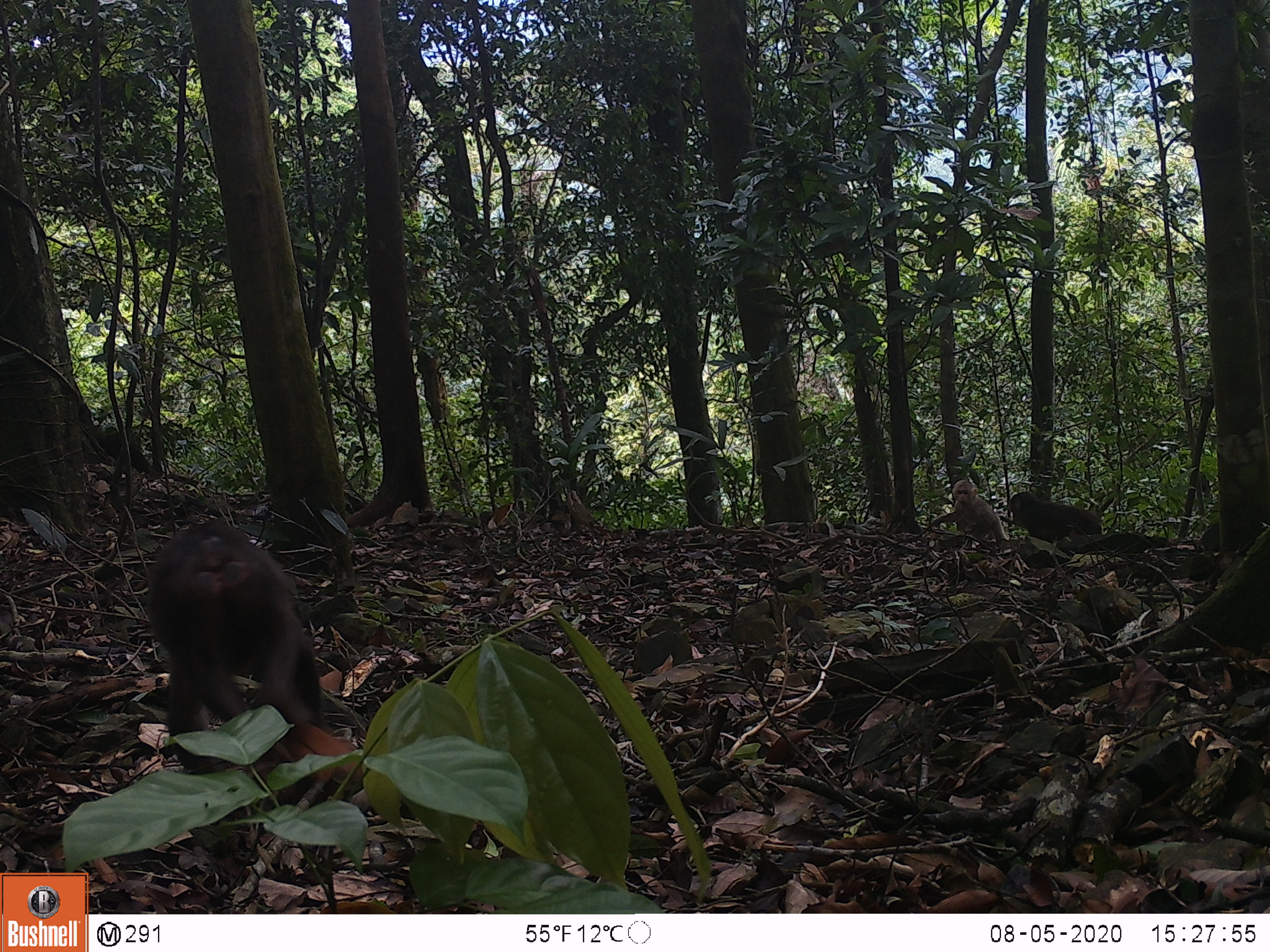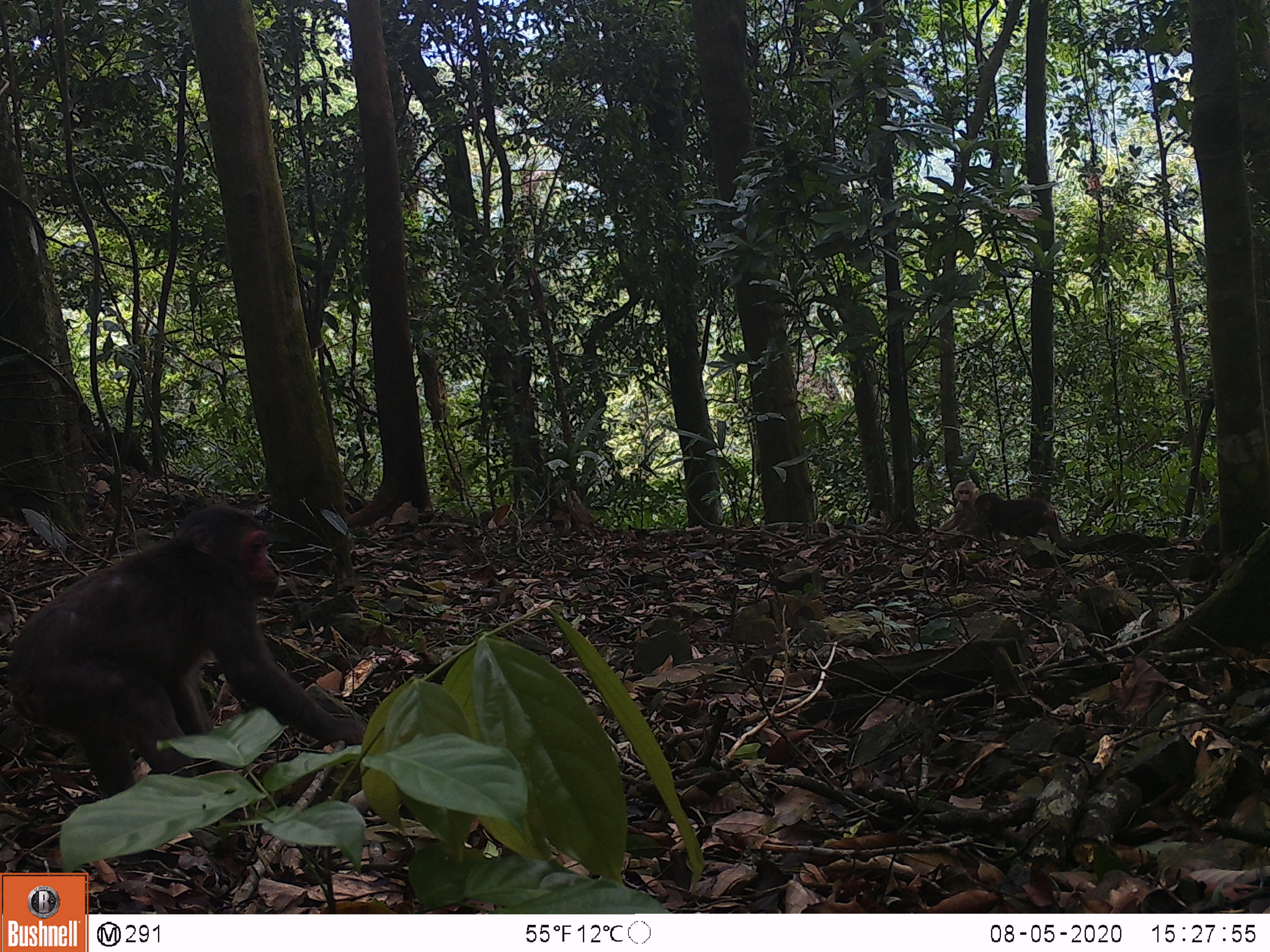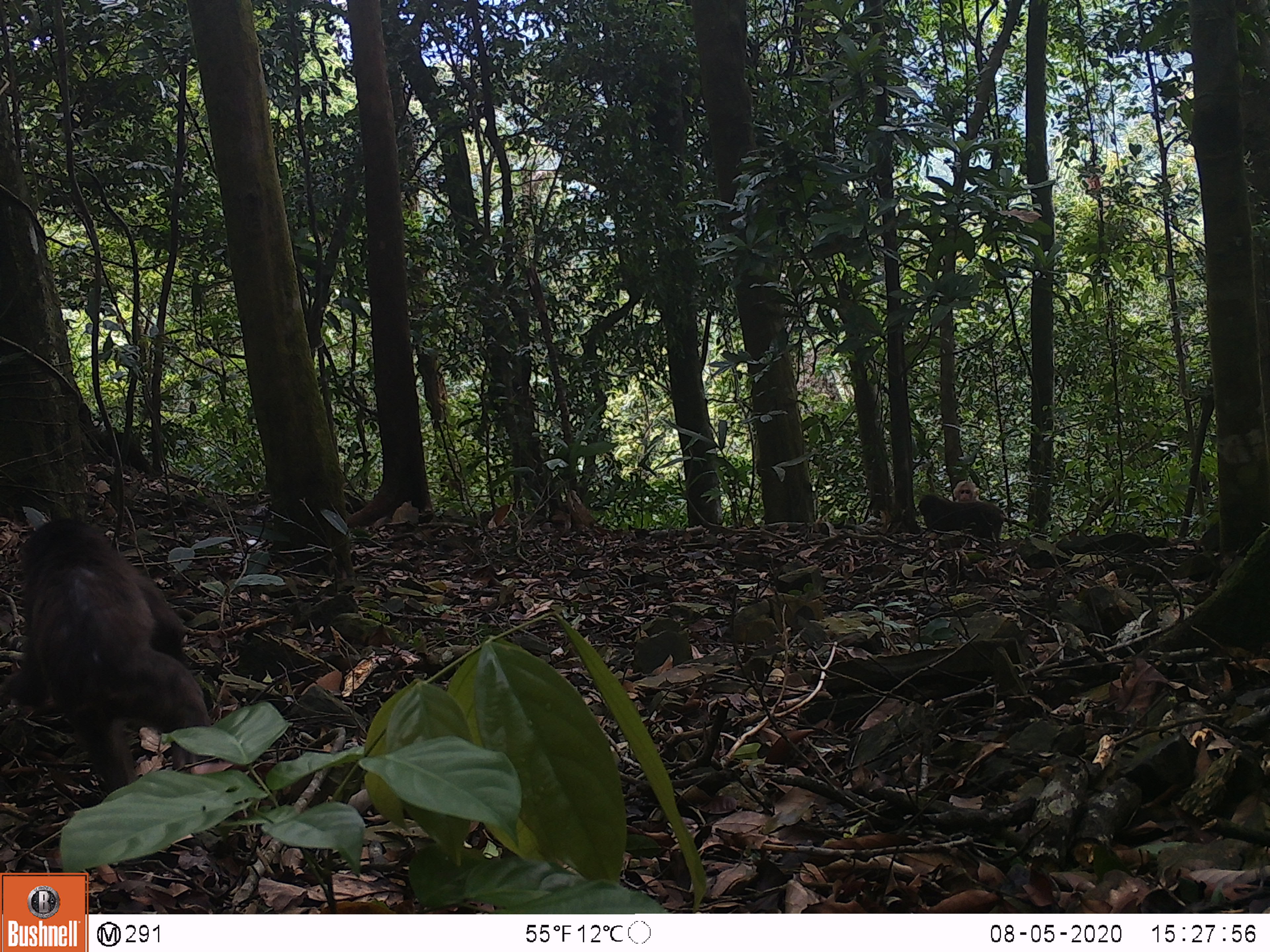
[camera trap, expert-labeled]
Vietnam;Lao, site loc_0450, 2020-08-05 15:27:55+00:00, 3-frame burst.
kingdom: Animalia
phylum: Chordata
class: Mammalia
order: Primates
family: Cercopithecidae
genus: Macaca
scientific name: Macaca arctoides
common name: stump-tailed macaque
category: stump tailed macaque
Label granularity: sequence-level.